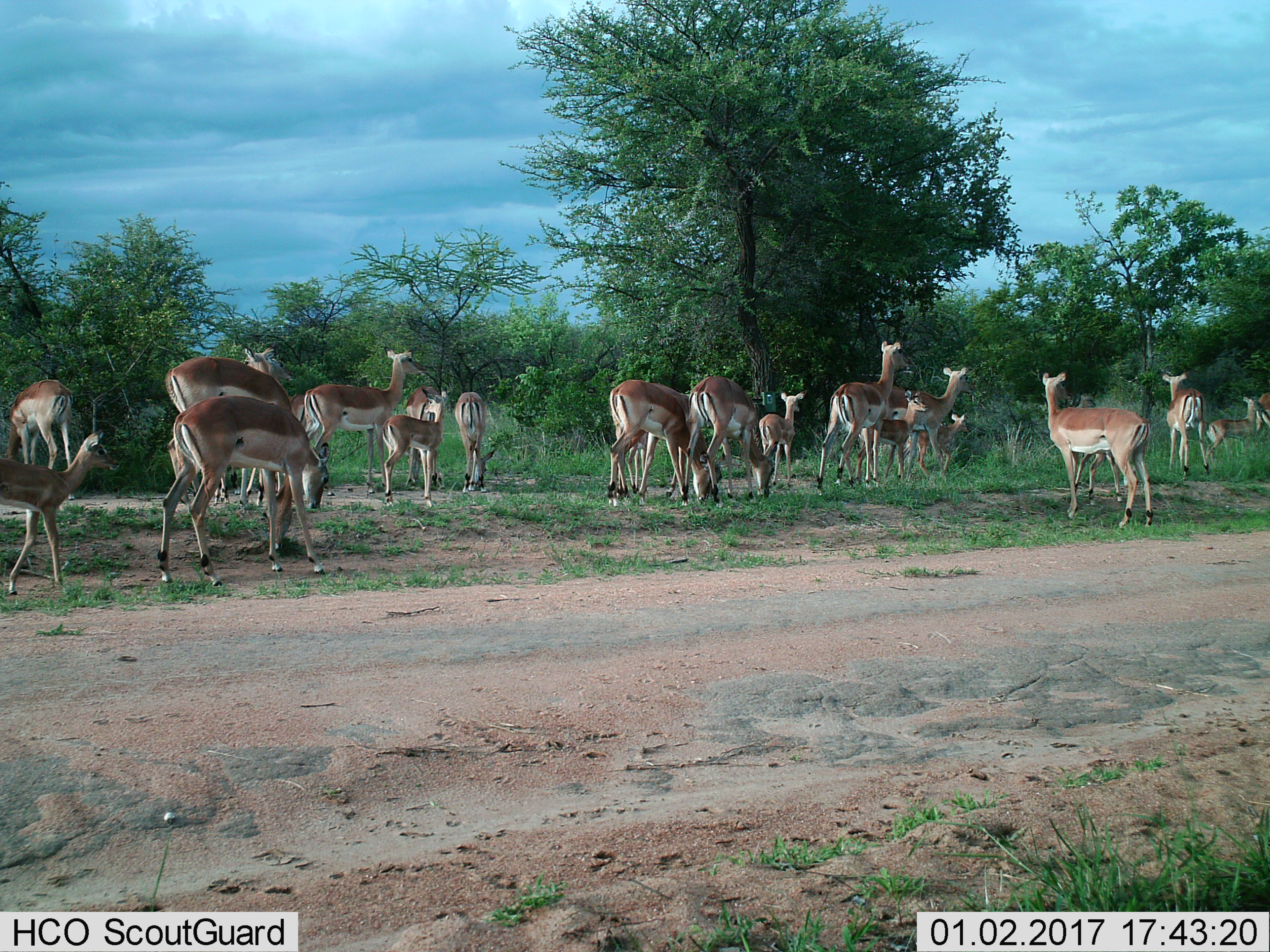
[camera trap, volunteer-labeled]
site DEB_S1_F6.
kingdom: Animalia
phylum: Chordata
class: Mammalia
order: Artiodactyla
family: Bovidae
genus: Aepyceros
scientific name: Aepyceros melampus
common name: impala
Impala (Aepyceros melampus), count 11-50. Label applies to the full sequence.